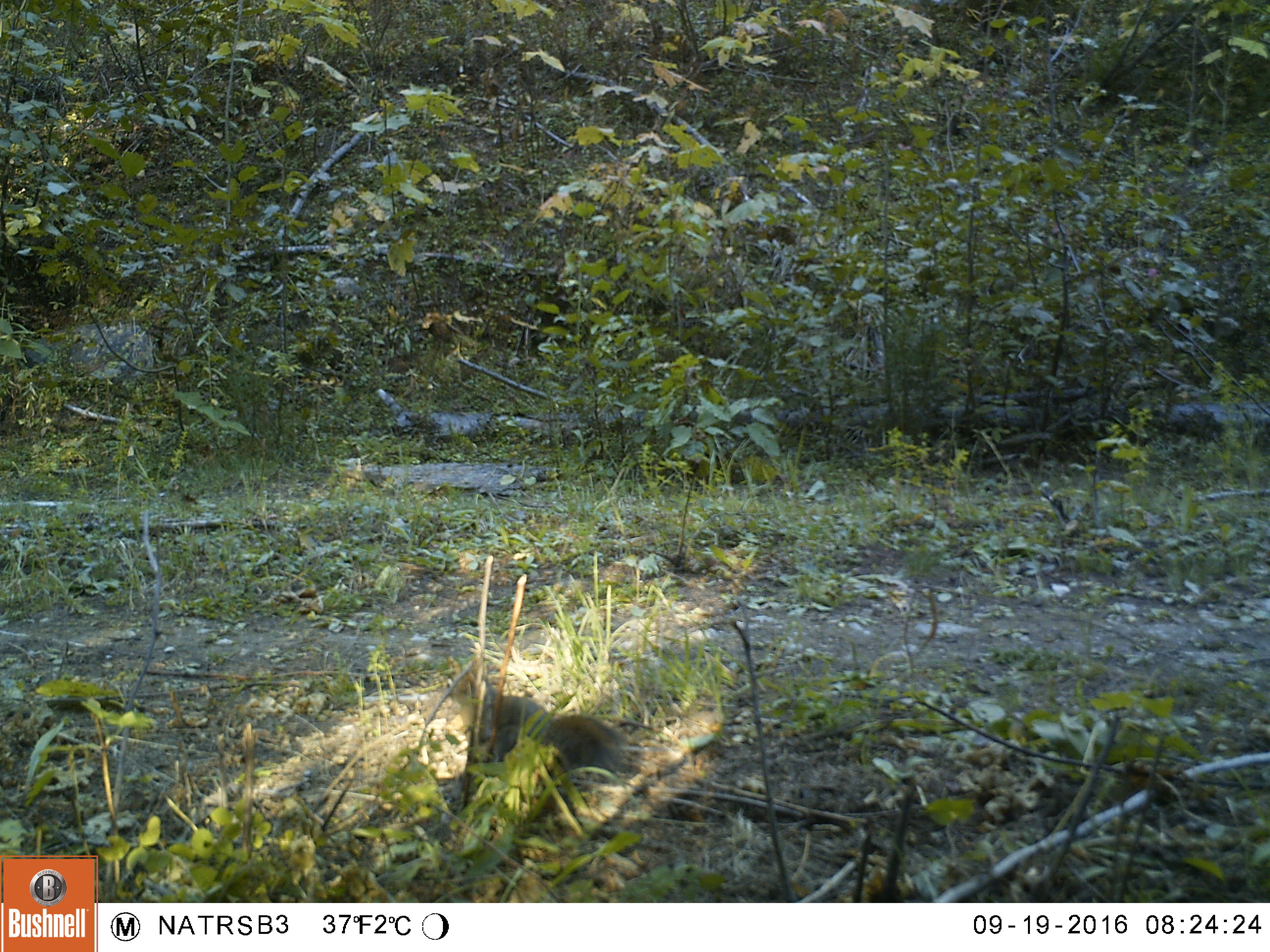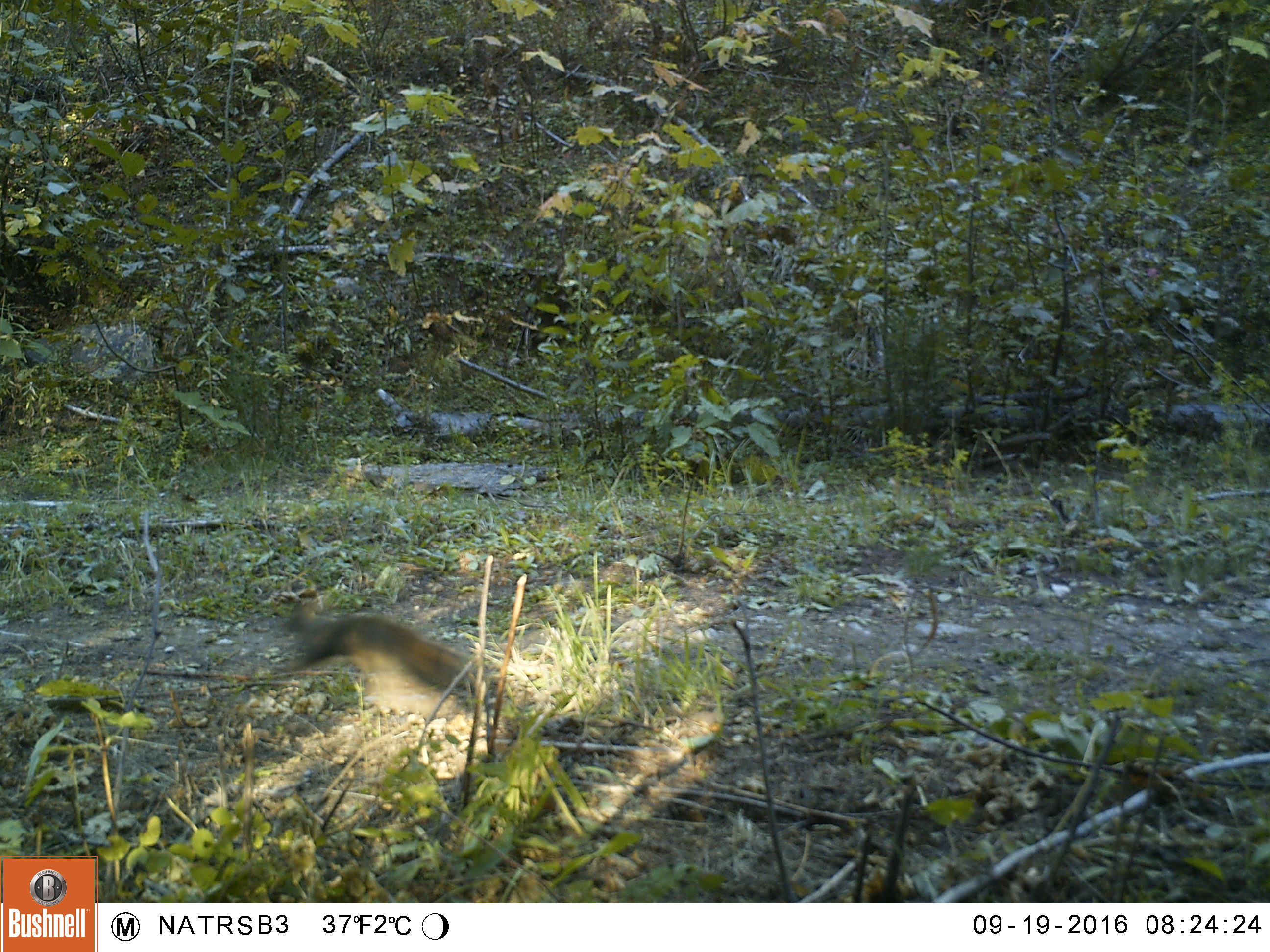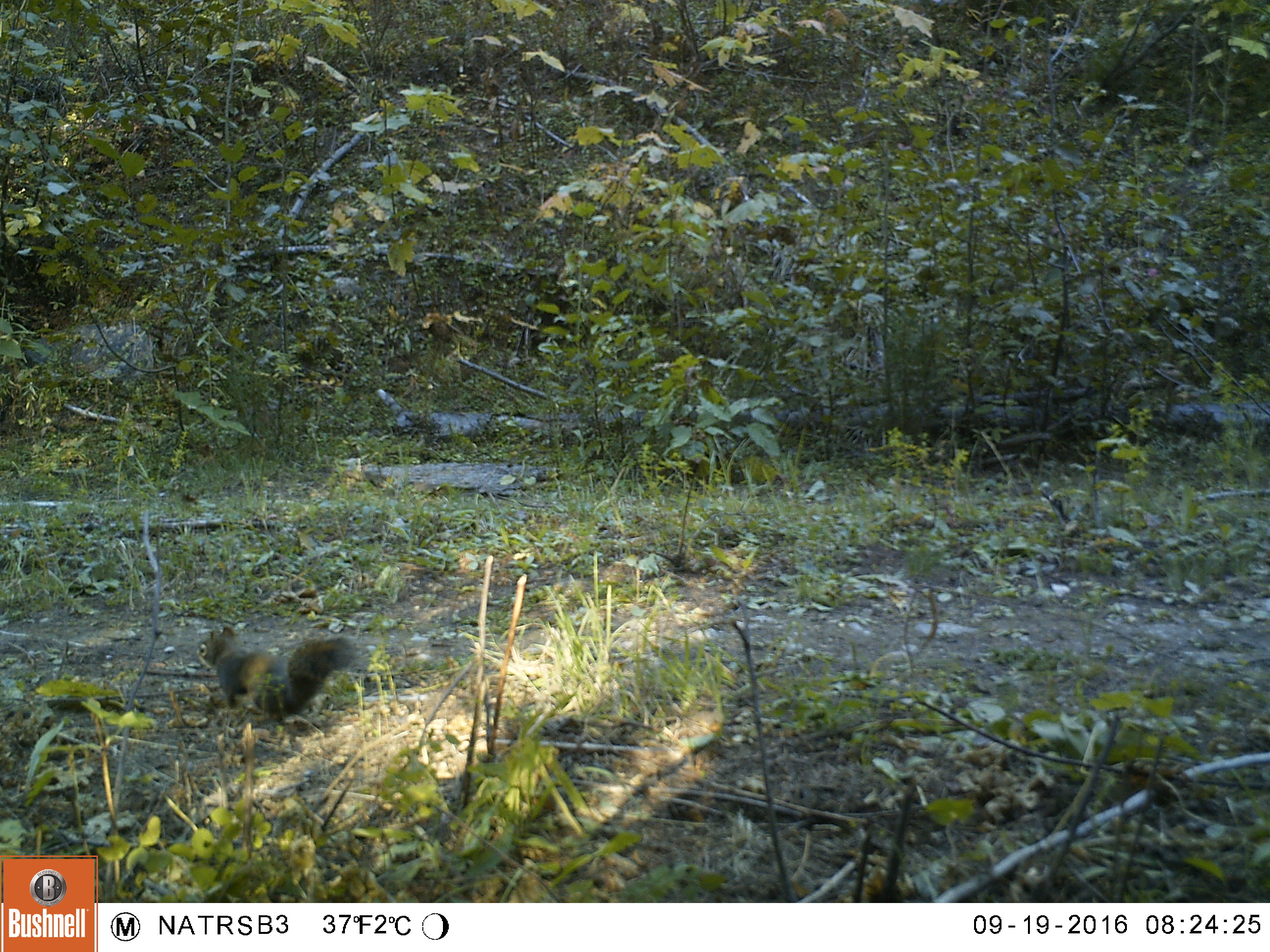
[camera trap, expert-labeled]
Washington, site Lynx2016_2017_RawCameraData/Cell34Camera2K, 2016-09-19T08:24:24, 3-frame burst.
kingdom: Animalia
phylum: Chordata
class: Mammalia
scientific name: Mammalia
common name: small mammal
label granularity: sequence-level